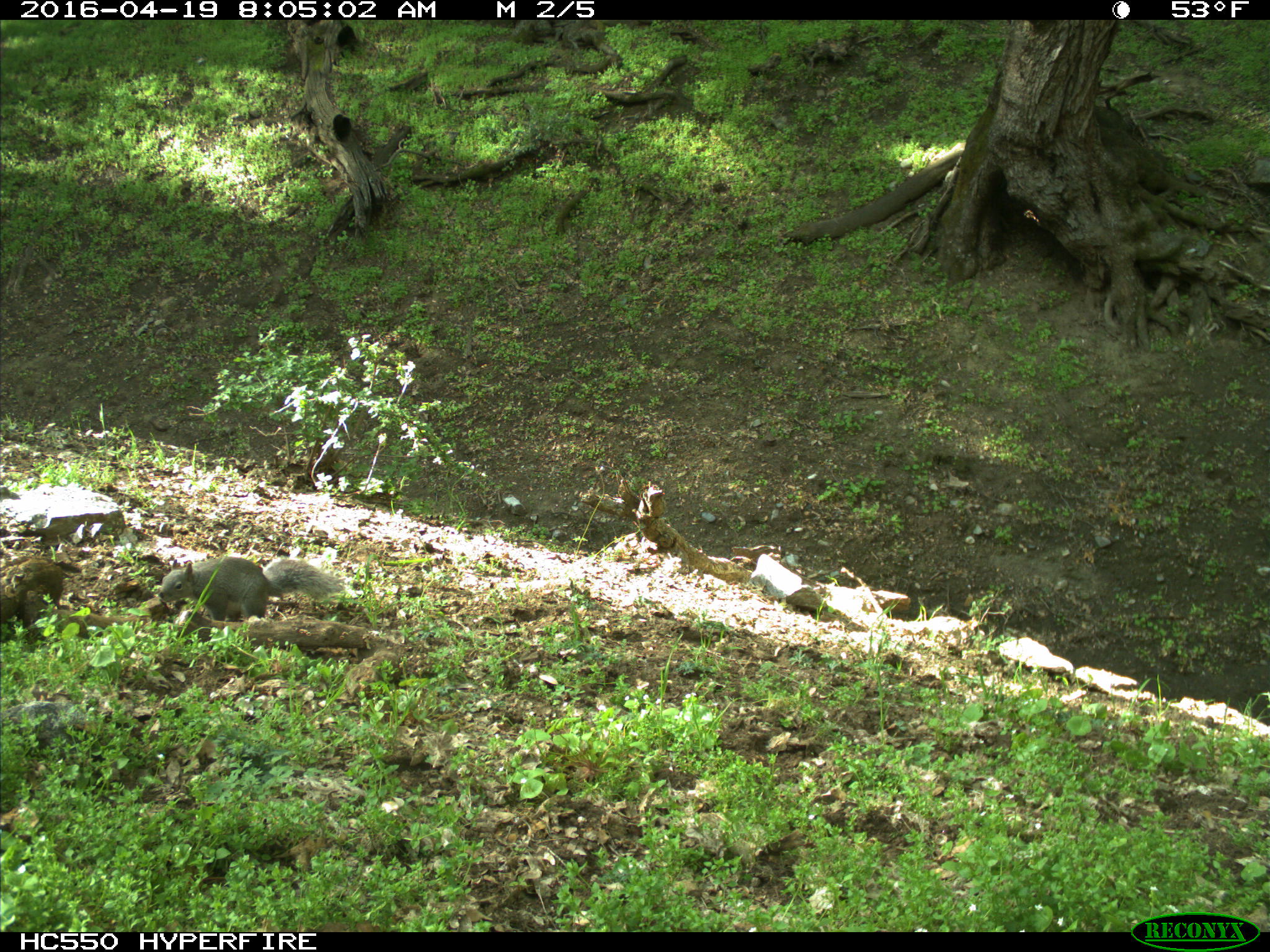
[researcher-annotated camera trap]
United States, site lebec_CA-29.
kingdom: Animalia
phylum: Chordata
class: Mammalia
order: Rodentia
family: Sciuridae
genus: Sciurus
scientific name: Sciurus carolinensis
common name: eastern gray squirrel